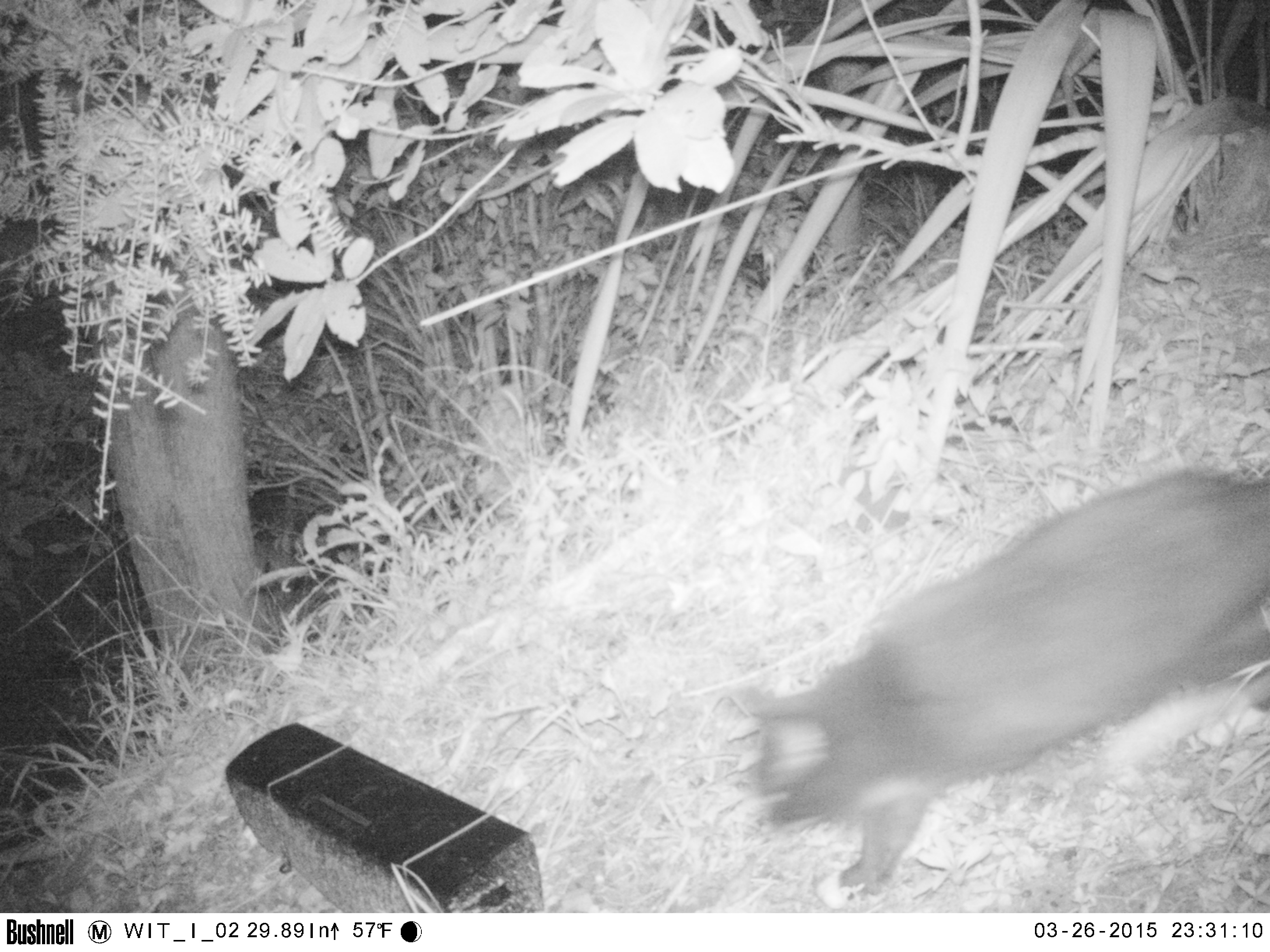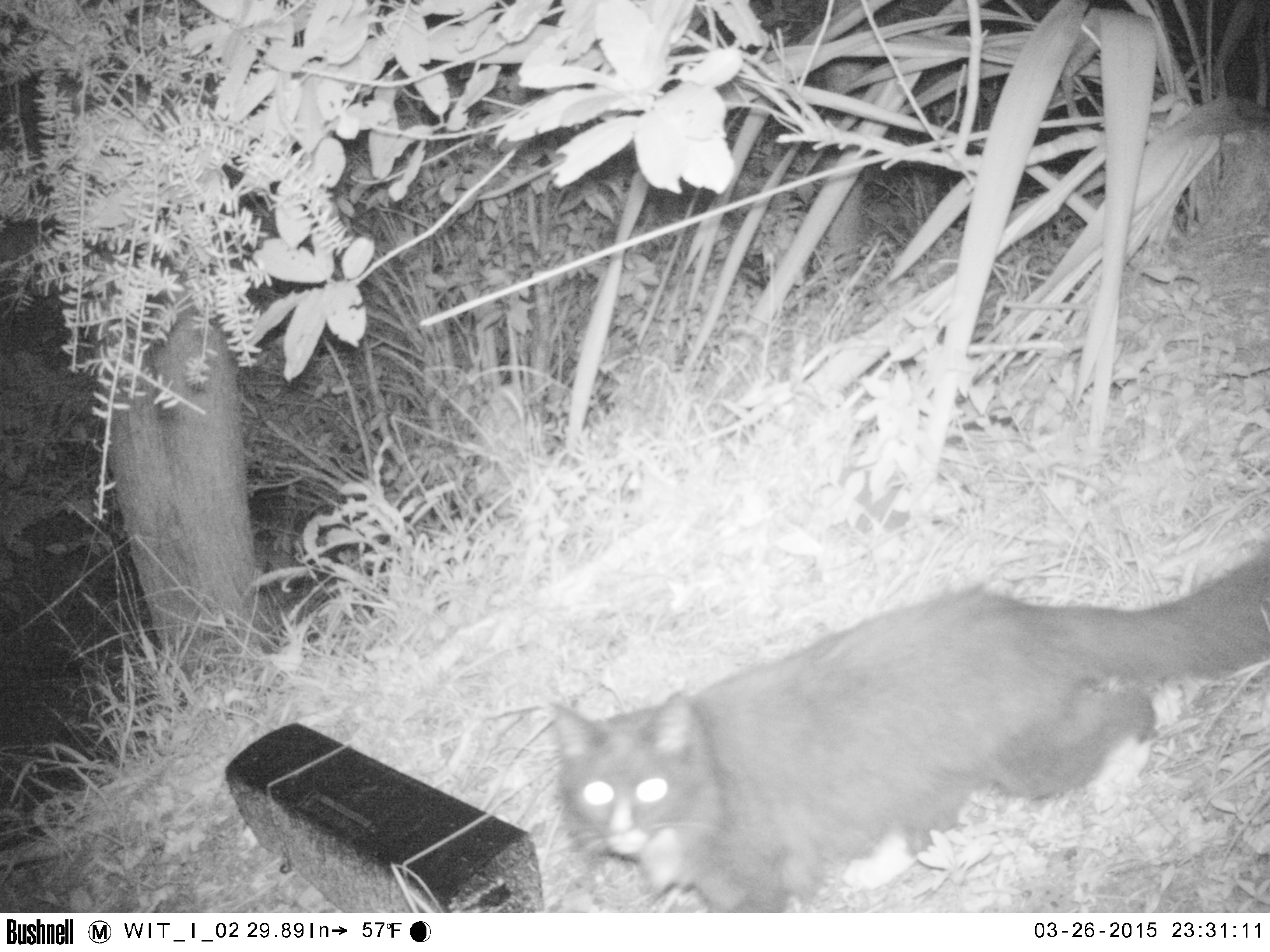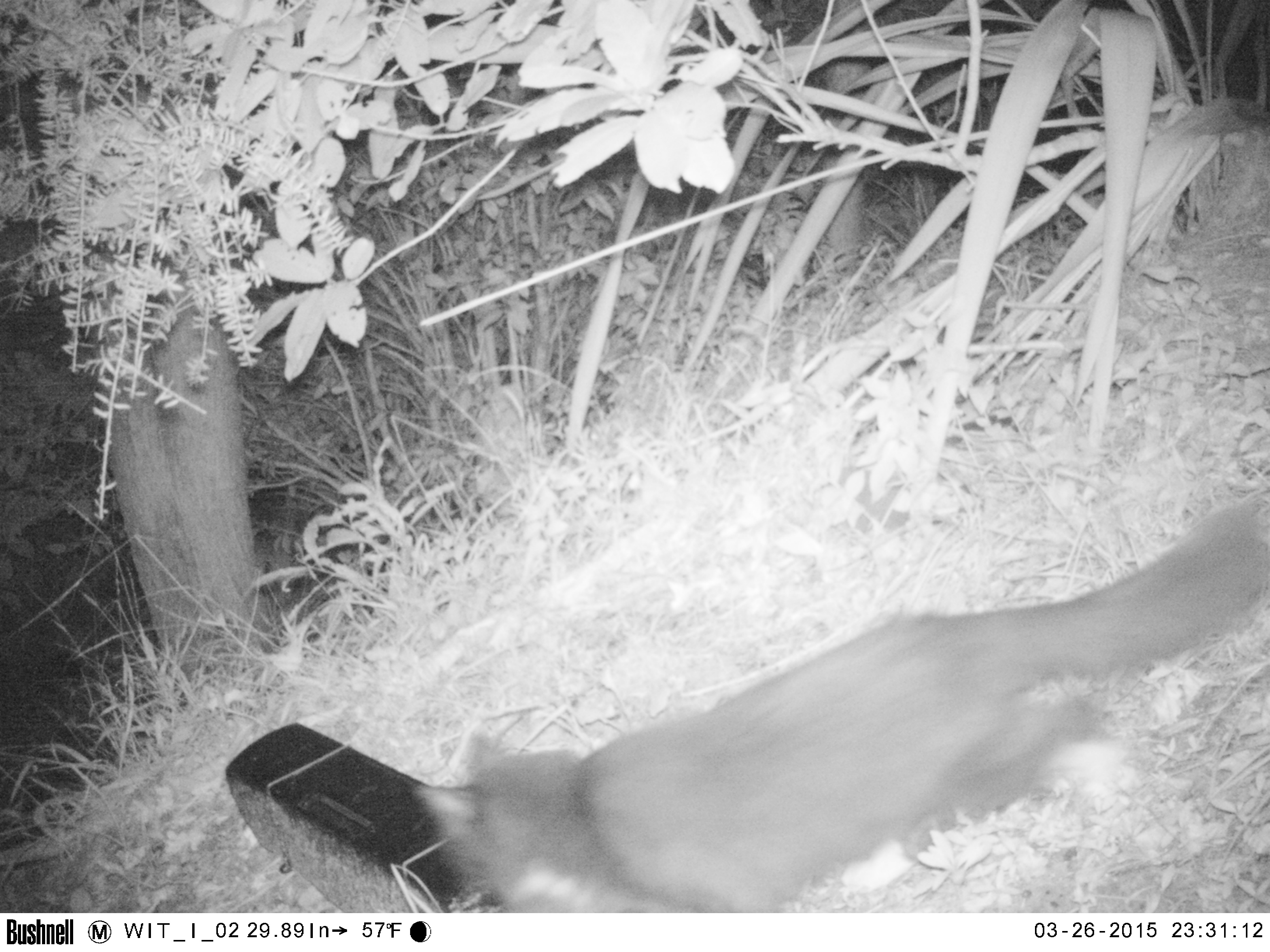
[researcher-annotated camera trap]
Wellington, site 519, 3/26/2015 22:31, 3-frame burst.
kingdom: Animalia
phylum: Chordata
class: Mammalia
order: Carnivora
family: Felidae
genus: Felis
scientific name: Felis catus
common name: cat